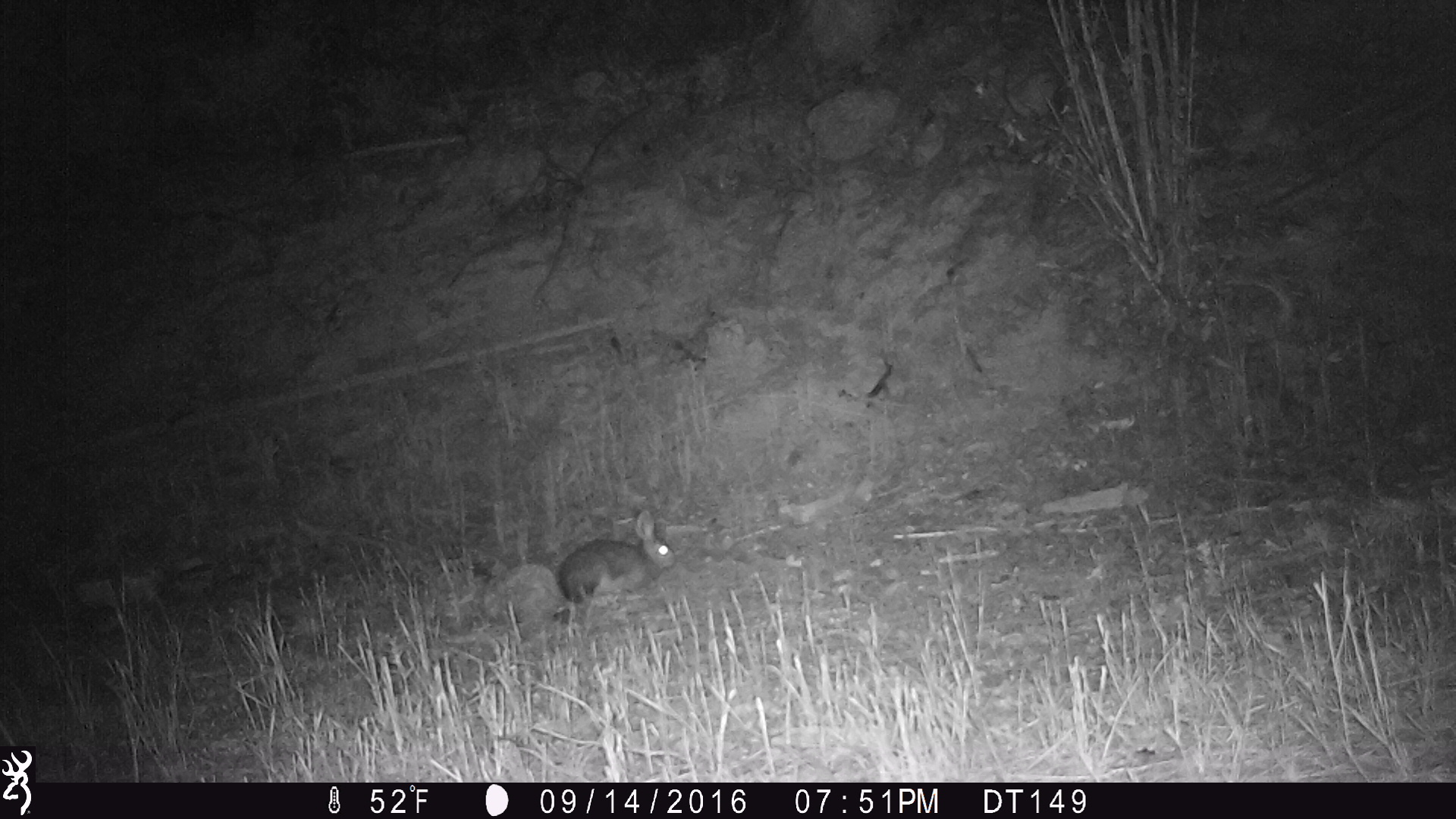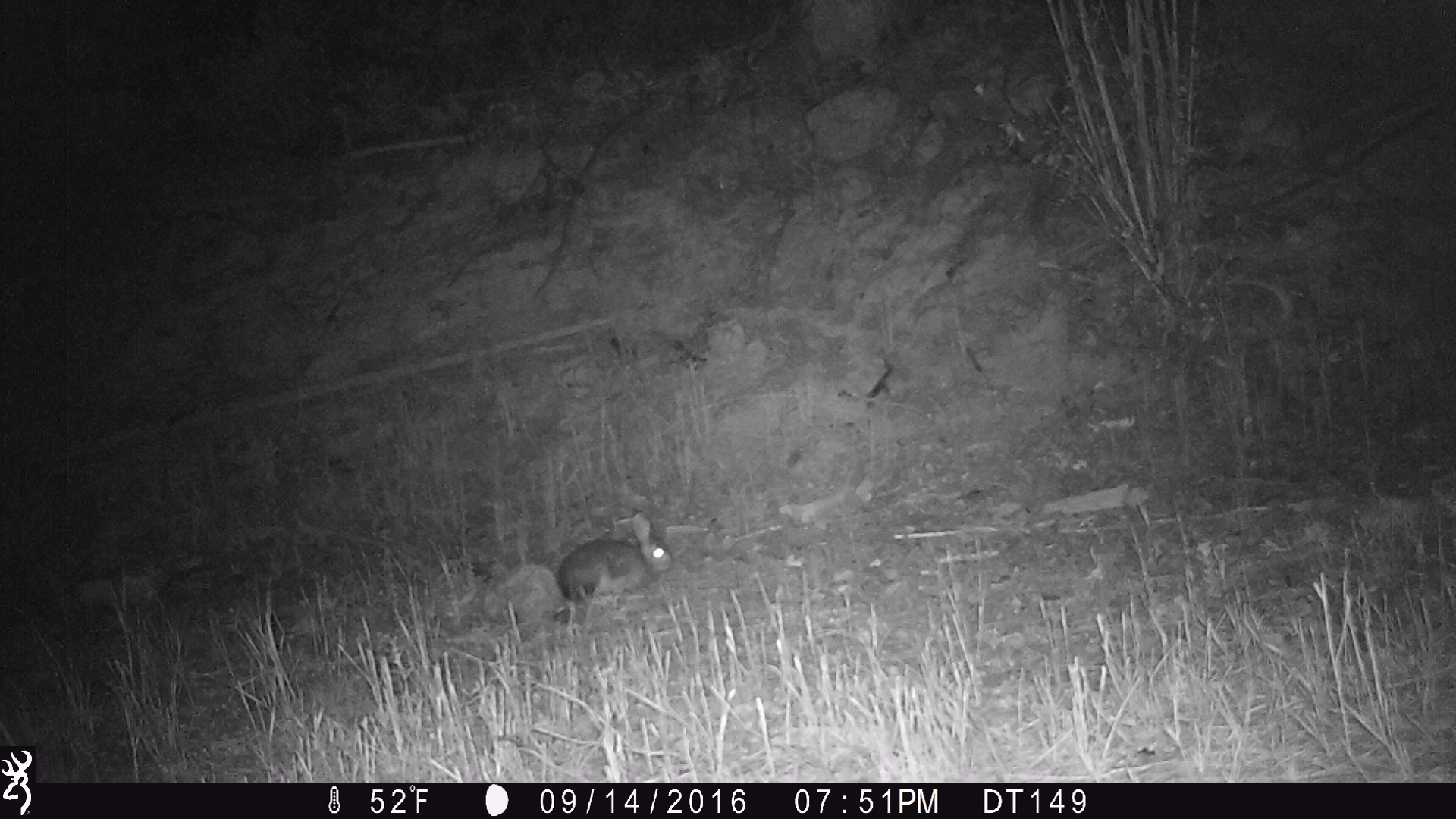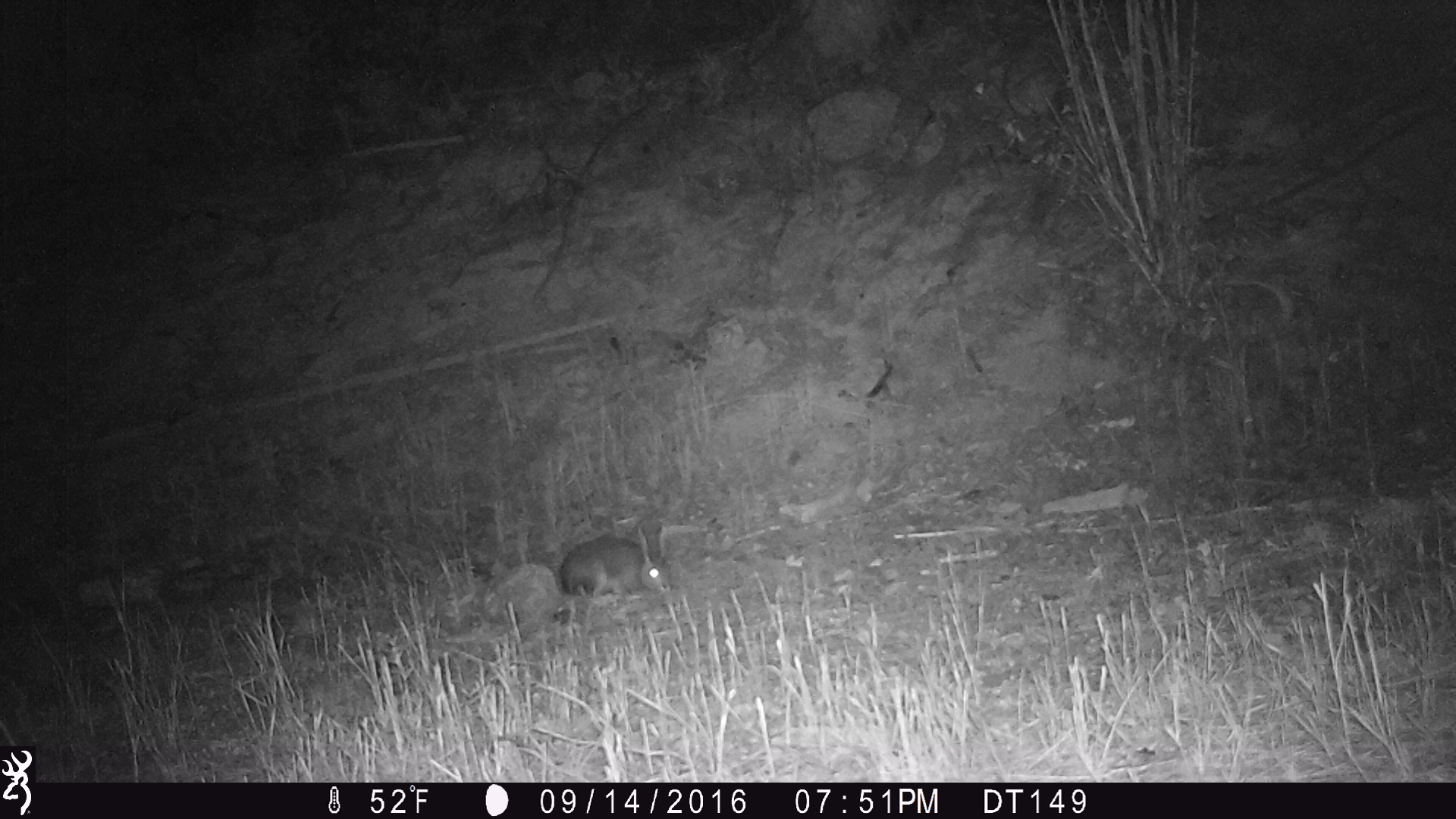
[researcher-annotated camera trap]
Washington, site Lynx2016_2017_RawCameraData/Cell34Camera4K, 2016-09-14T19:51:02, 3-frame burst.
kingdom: Animalia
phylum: Chordata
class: Mammalia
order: Lagomorpha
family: Leporidae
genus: Lepus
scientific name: Lepus americanus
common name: snowshoe hare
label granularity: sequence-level